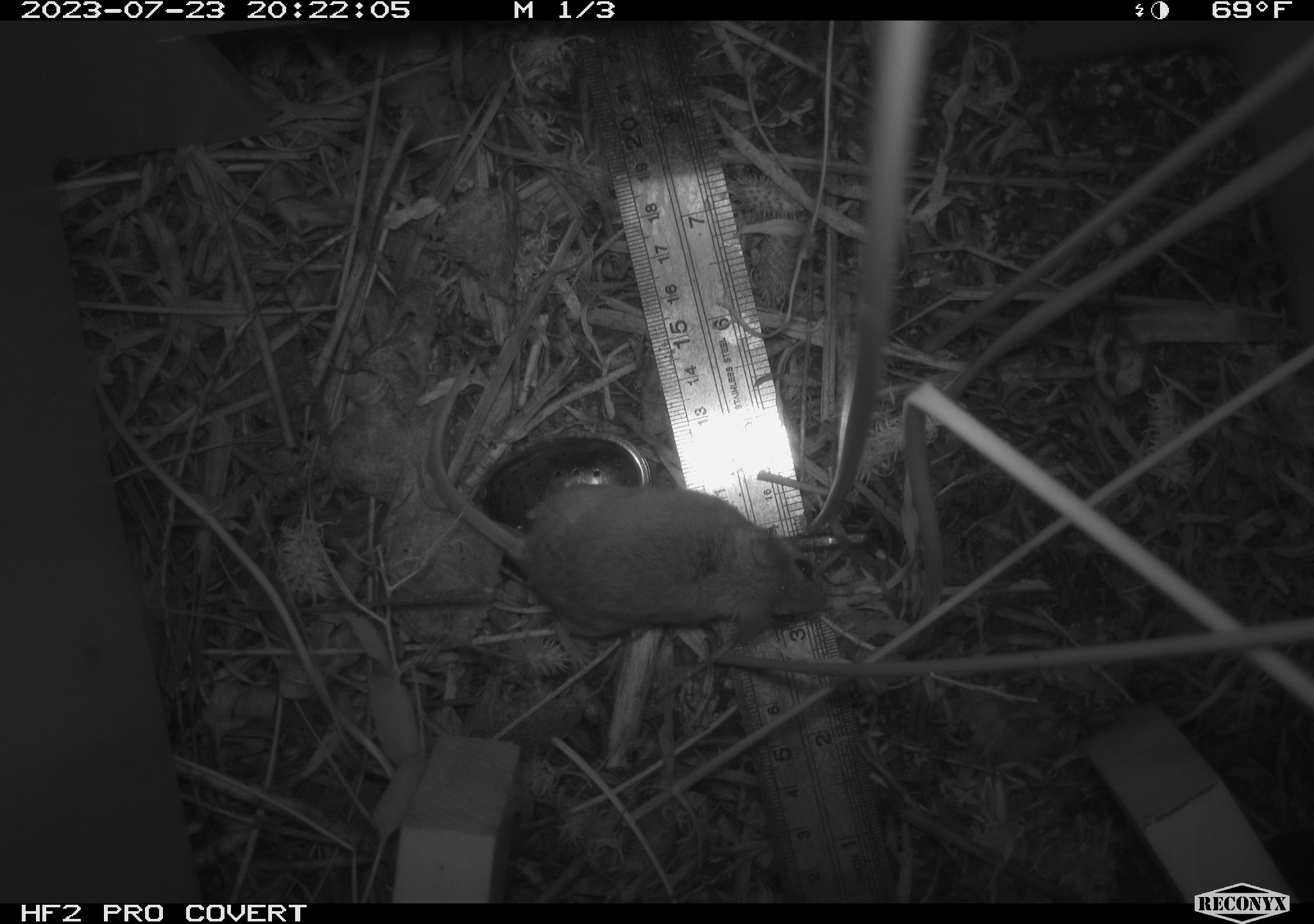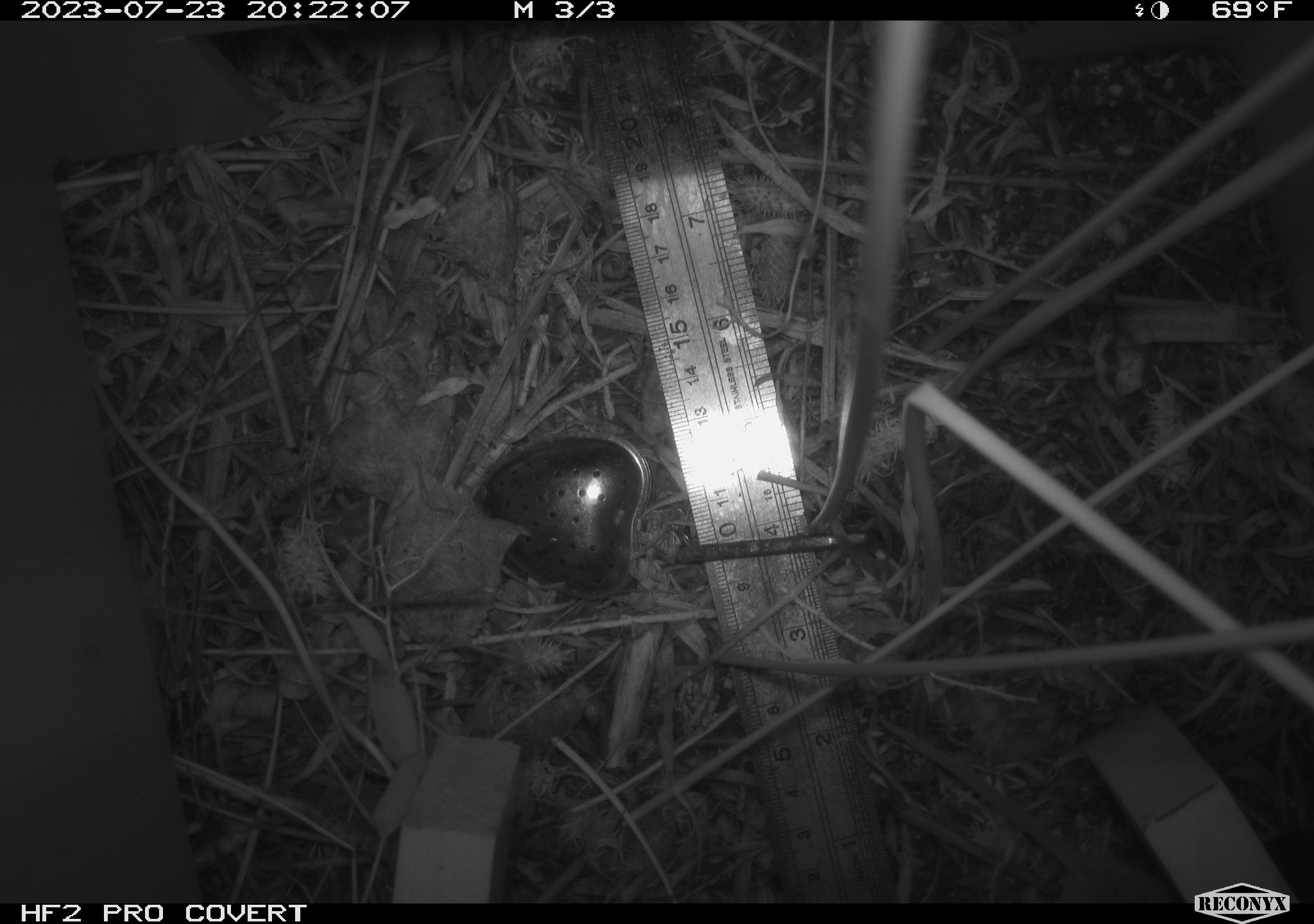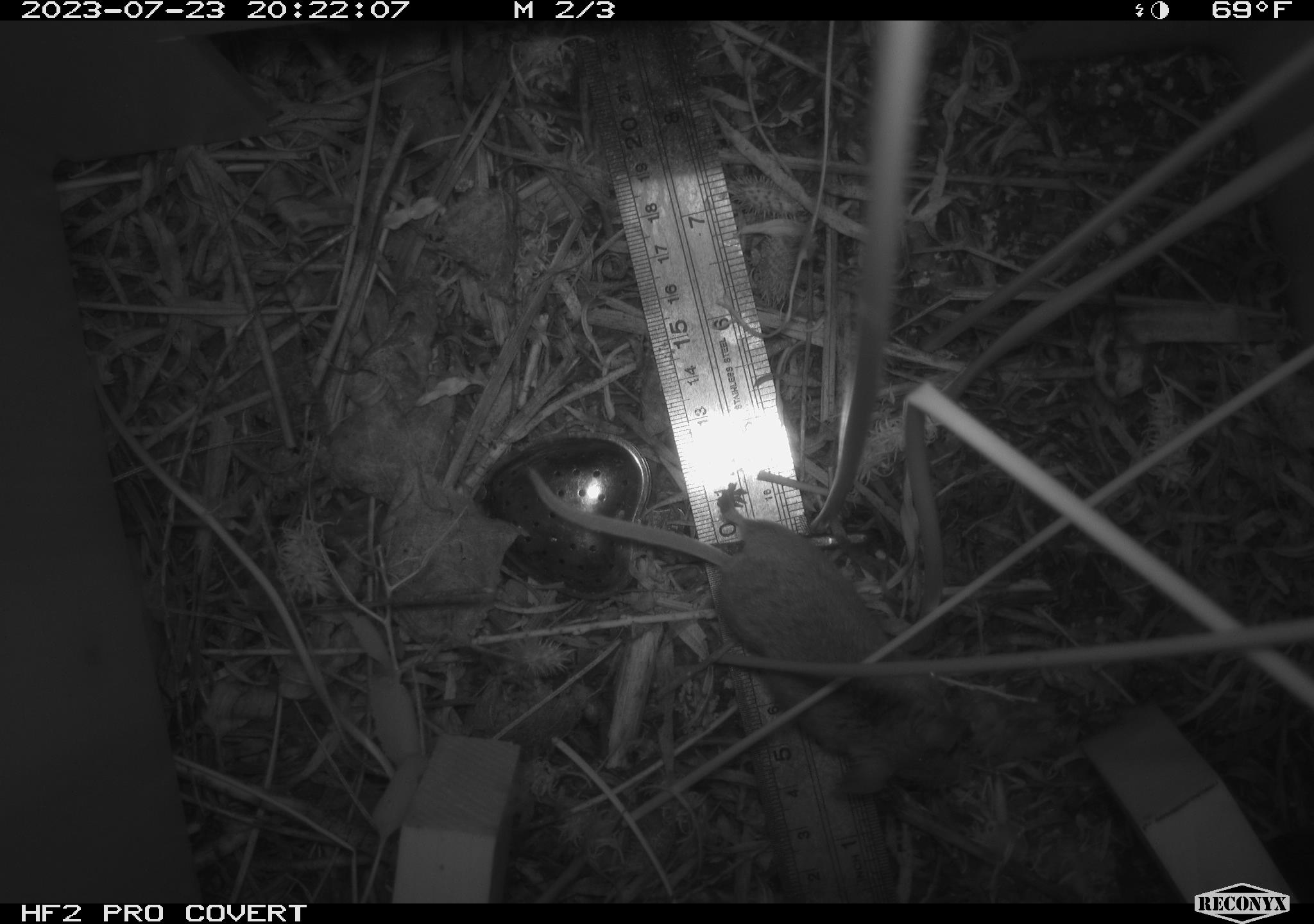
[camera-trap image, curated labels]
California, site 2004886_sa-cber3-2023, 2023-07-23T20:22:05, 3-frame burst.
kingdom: Animalia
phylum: Chordata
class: Mammalia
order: Rodentia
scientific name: Rodentia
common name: mouse species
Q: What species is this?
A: Mouse species (Rodentia).